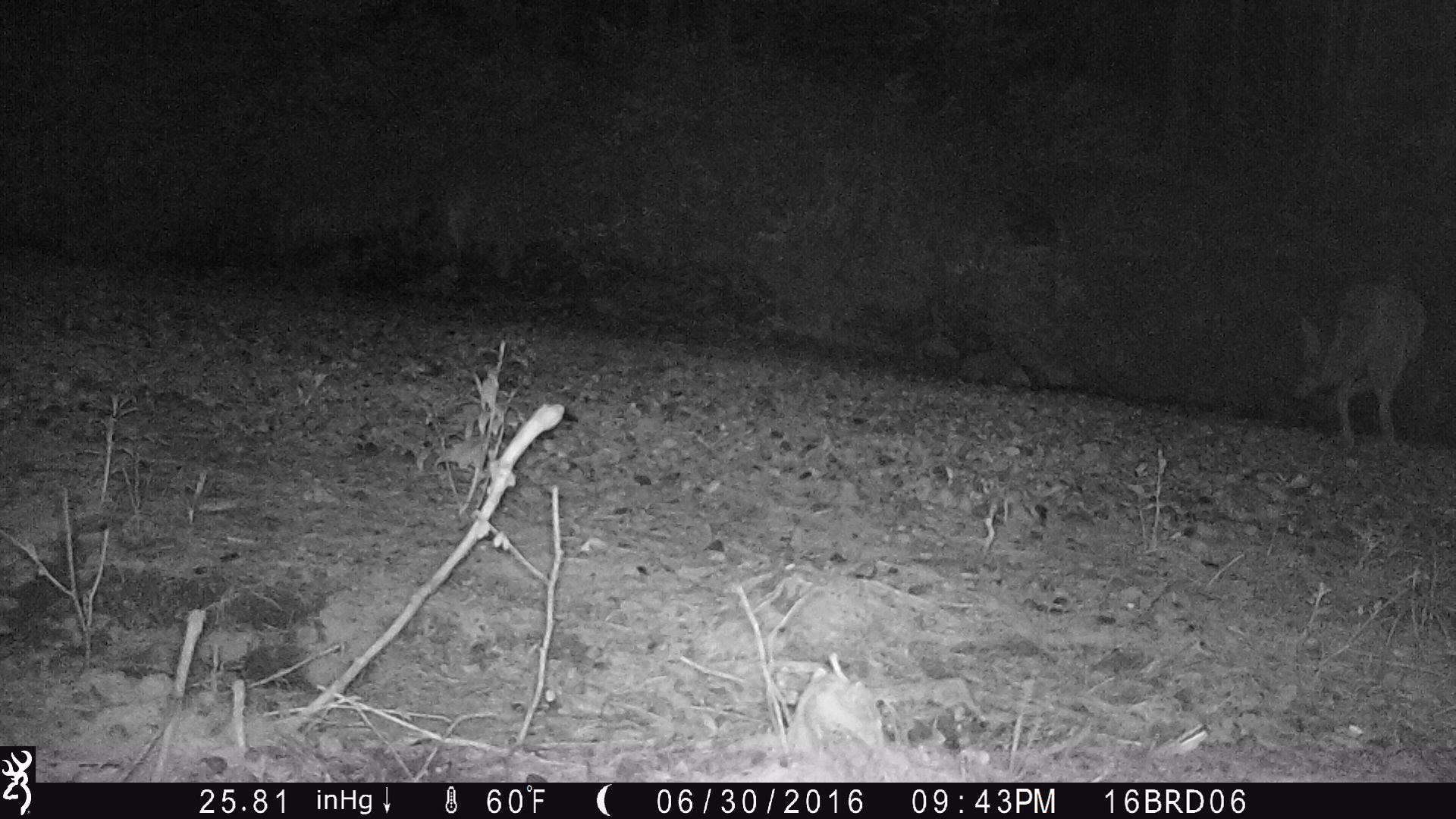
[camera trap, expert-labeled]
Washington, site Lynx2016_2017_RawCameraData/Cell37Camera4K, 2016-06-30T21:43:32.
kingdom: Animalia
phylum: Chordata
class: Mammalia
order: Carnivora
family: Canidae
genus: Canis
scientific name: Canis latrans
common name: coyote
Canis latrans (coyote). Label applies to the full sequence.